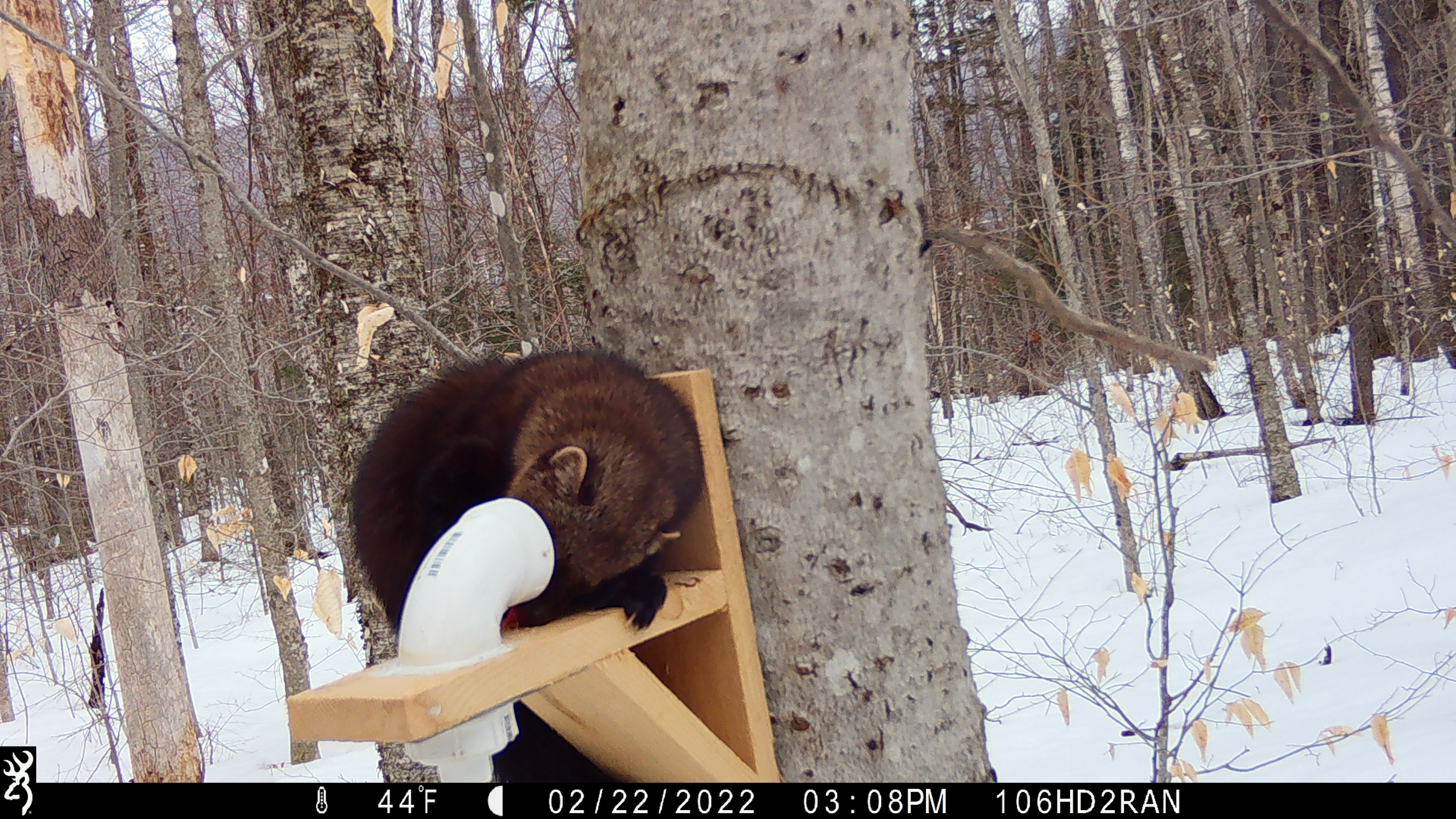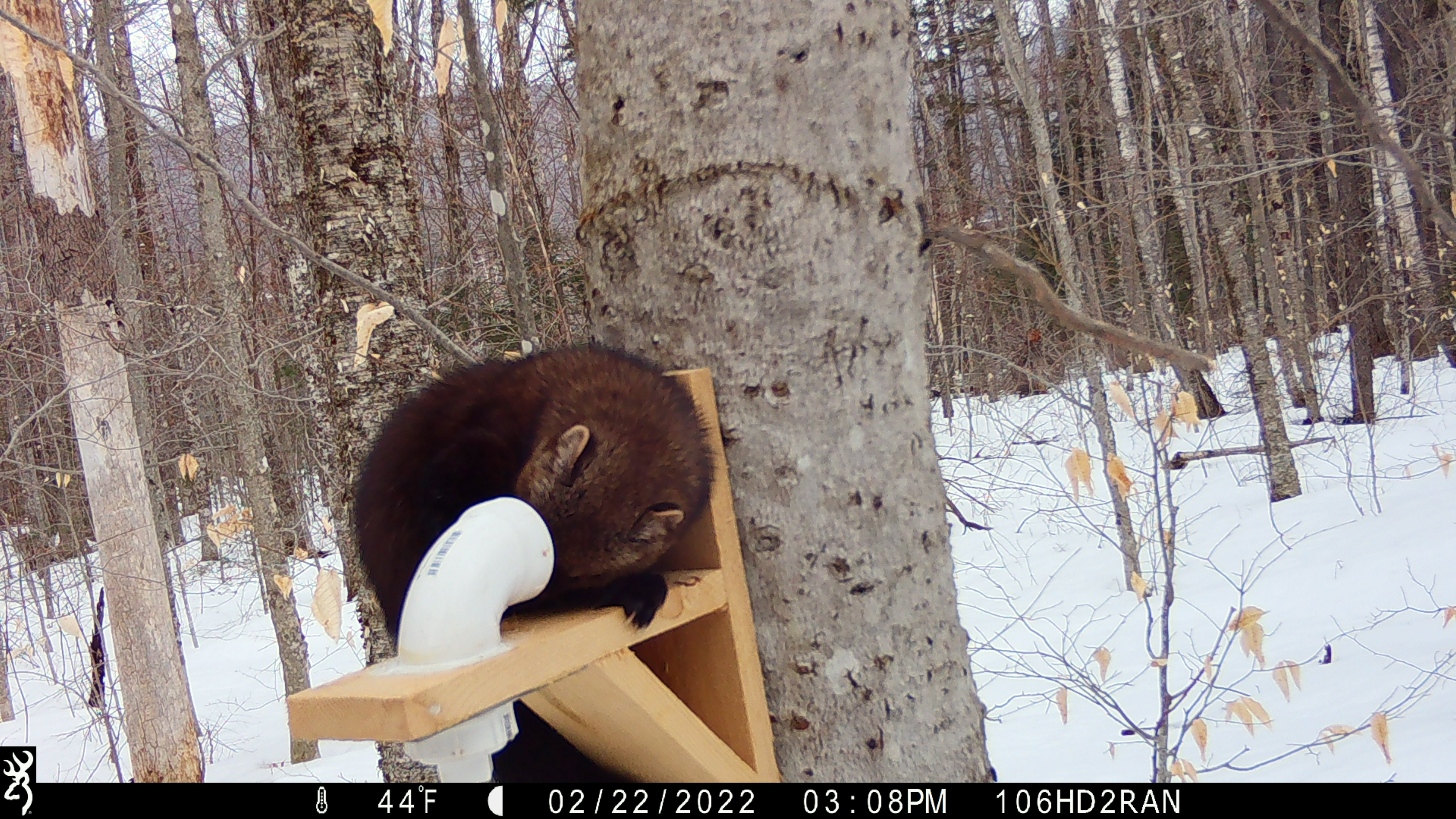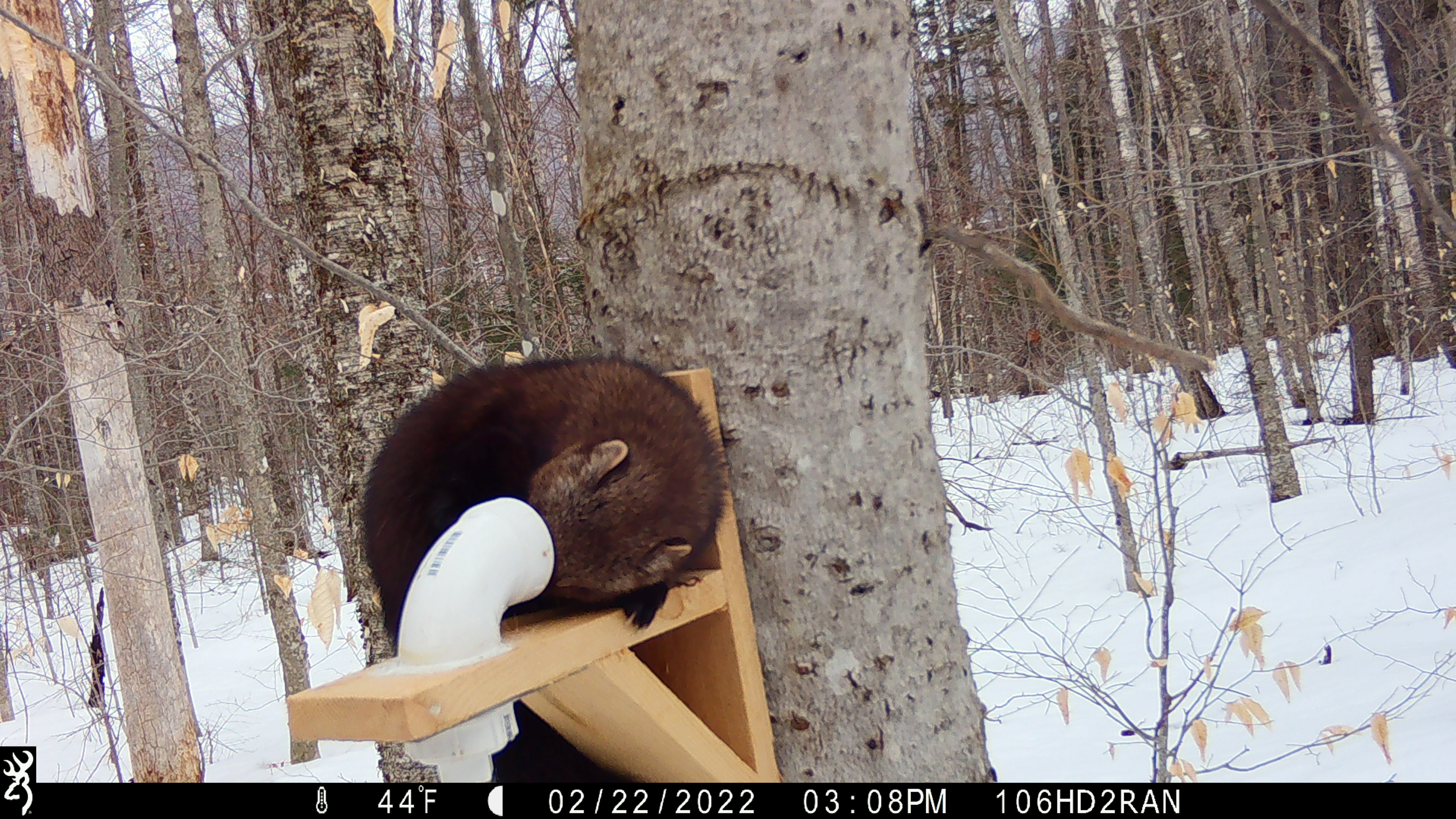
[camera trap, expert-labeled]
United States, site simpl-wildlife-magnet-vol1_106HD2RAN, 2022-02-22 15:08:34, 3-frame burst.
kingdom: Animalia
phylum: Chordata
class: Mammalia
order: Carnivora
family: Mustelidae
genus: Pekania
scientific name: Pekania pennanti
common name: fisher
Fisher (Pekania pennanti).